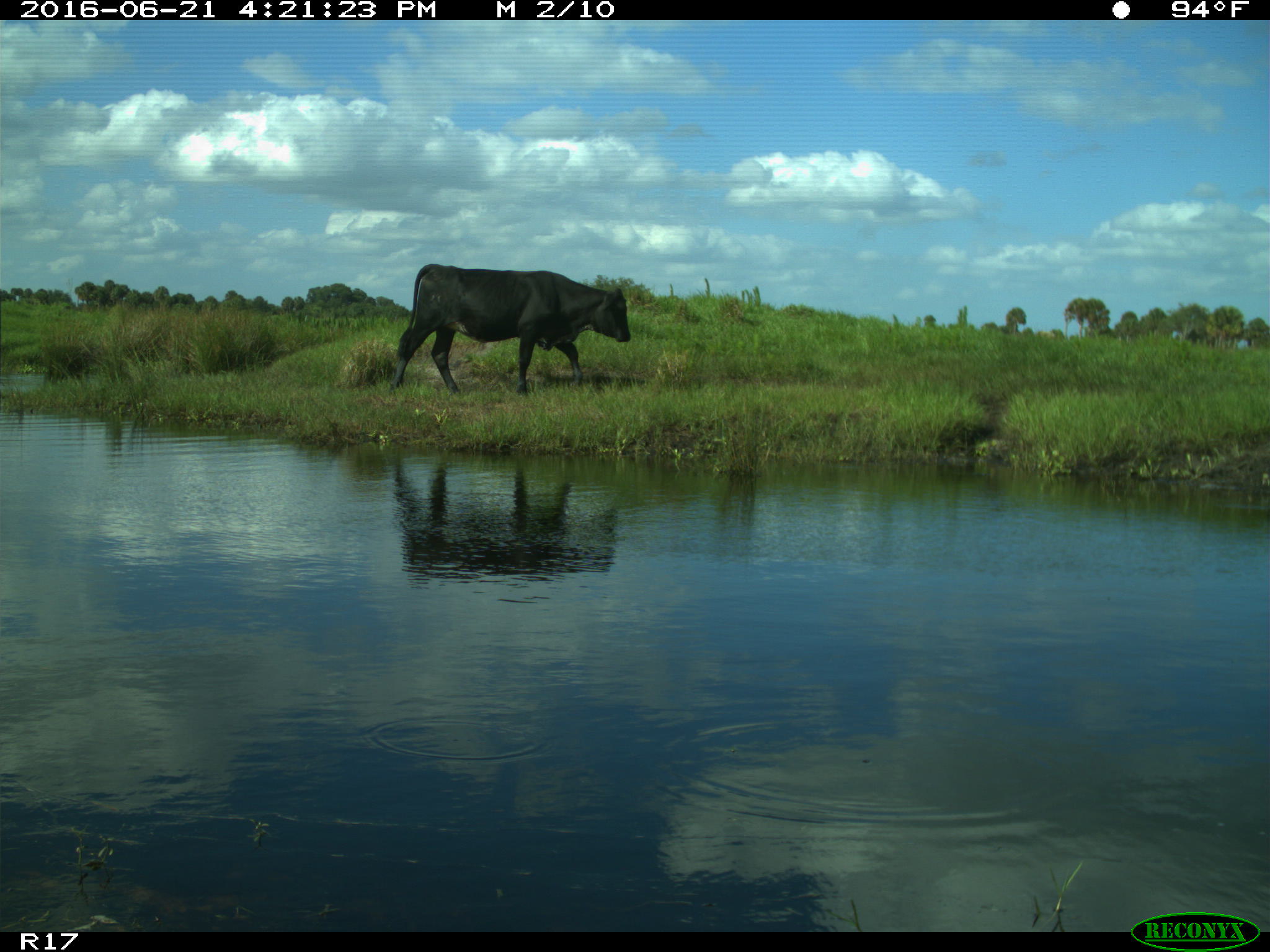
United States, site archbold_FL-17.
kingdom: Animalia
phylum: Chordata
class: Mammalia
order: Artiodactyla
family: Bovidae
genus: Bos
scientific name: Bos taurus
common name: domestic cow